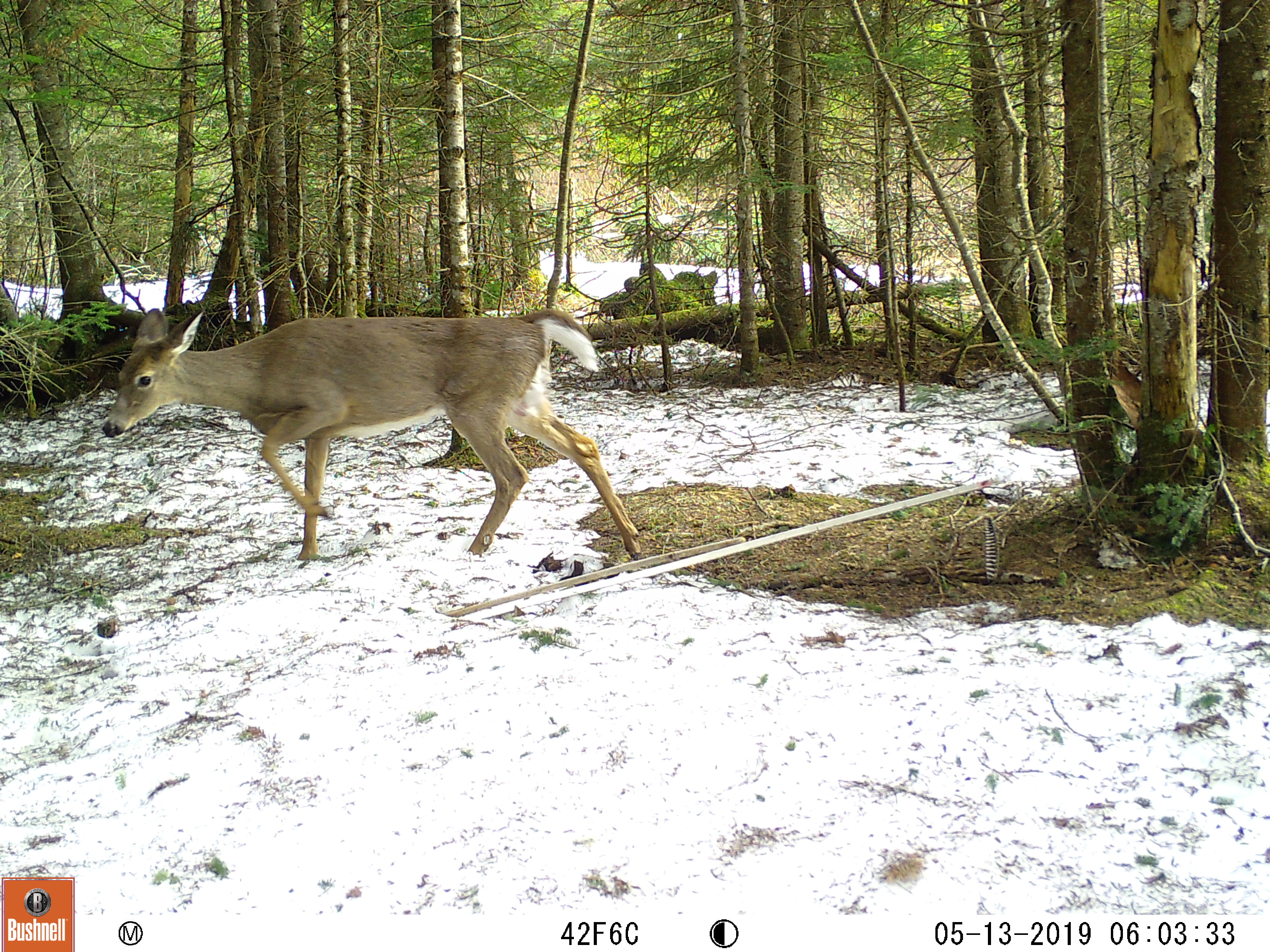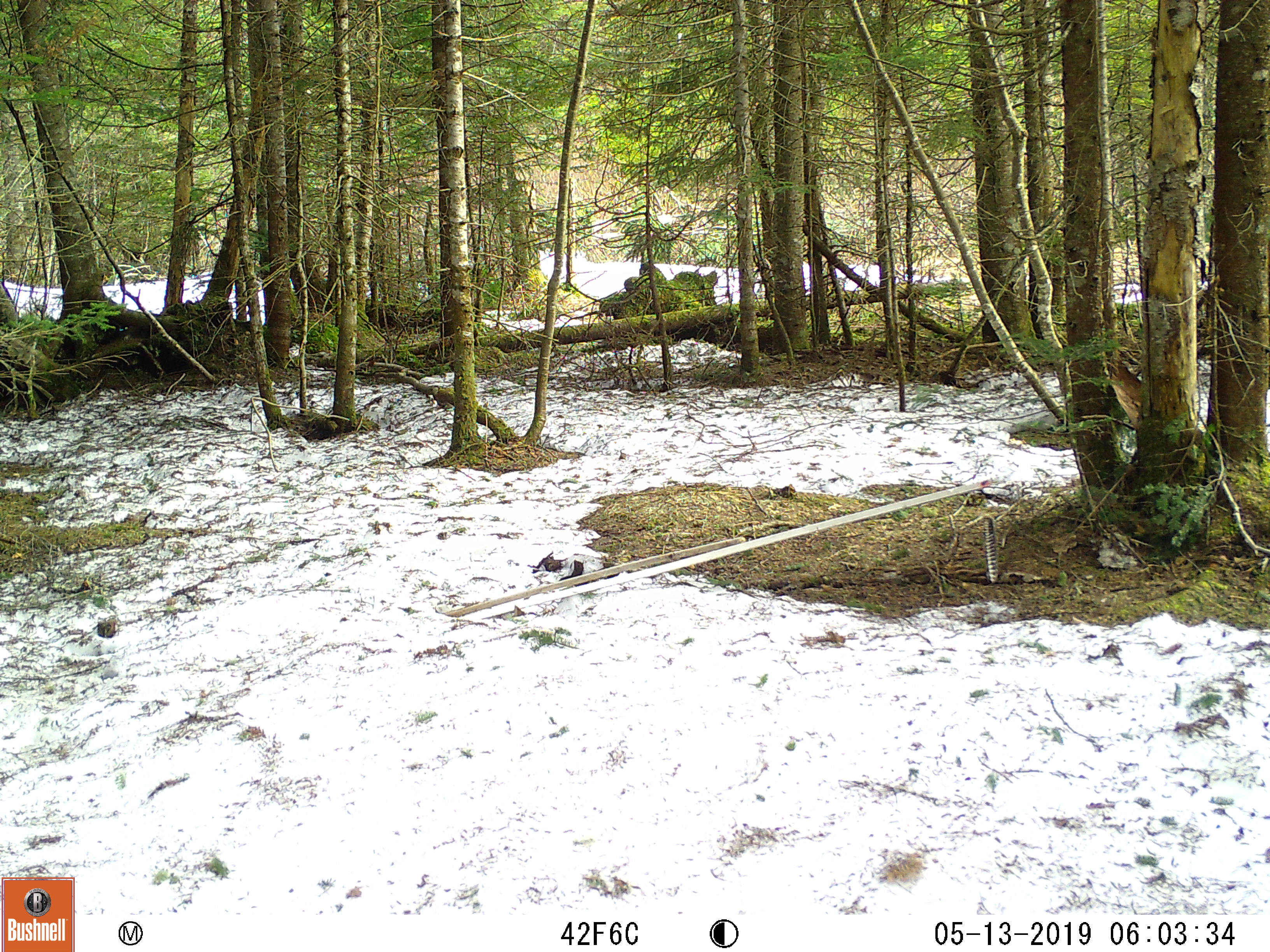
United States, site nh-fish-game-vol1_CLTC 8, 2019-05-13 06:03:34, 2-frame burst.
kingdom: Animalia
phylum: Chordata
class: Mammalia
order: Artiodactyla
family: Cervidae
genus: Odocoileus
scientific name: Odocoileus virginianus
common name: white-tailed deer